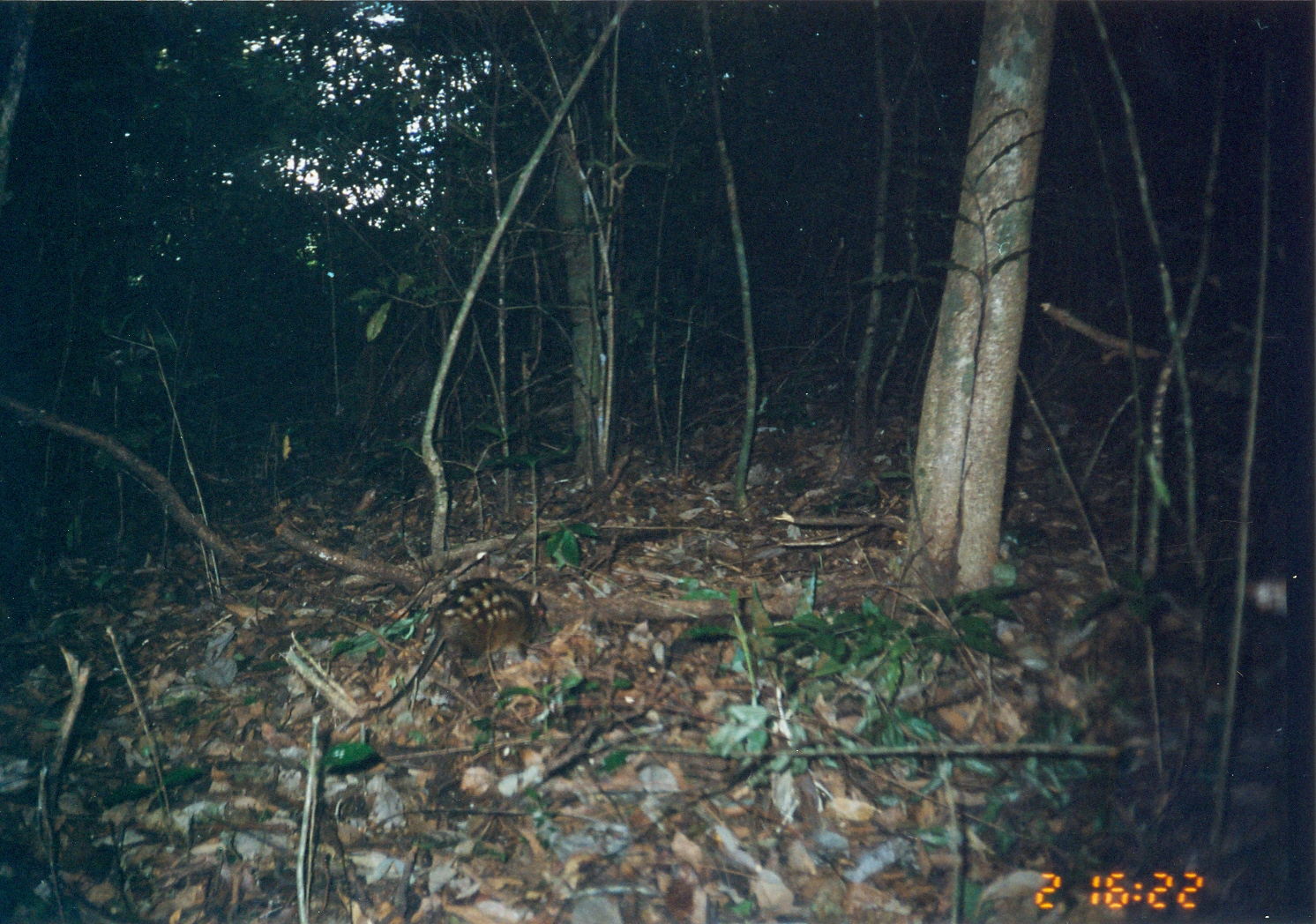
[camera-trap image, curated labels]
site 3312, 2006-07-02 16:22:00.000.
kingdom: Animalia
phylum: Chordata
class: Mammalia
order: Macroscelidea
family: Macroscelididae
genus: Rhynchocyon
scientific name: Rhynchocyon cirnei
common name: checkered sengi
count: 1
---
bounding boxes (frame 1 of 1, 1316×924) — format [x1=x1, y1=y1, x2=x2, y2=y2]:
rhynchocyon cirnei: [x1=339, y1=572, x2=554, y2=740]